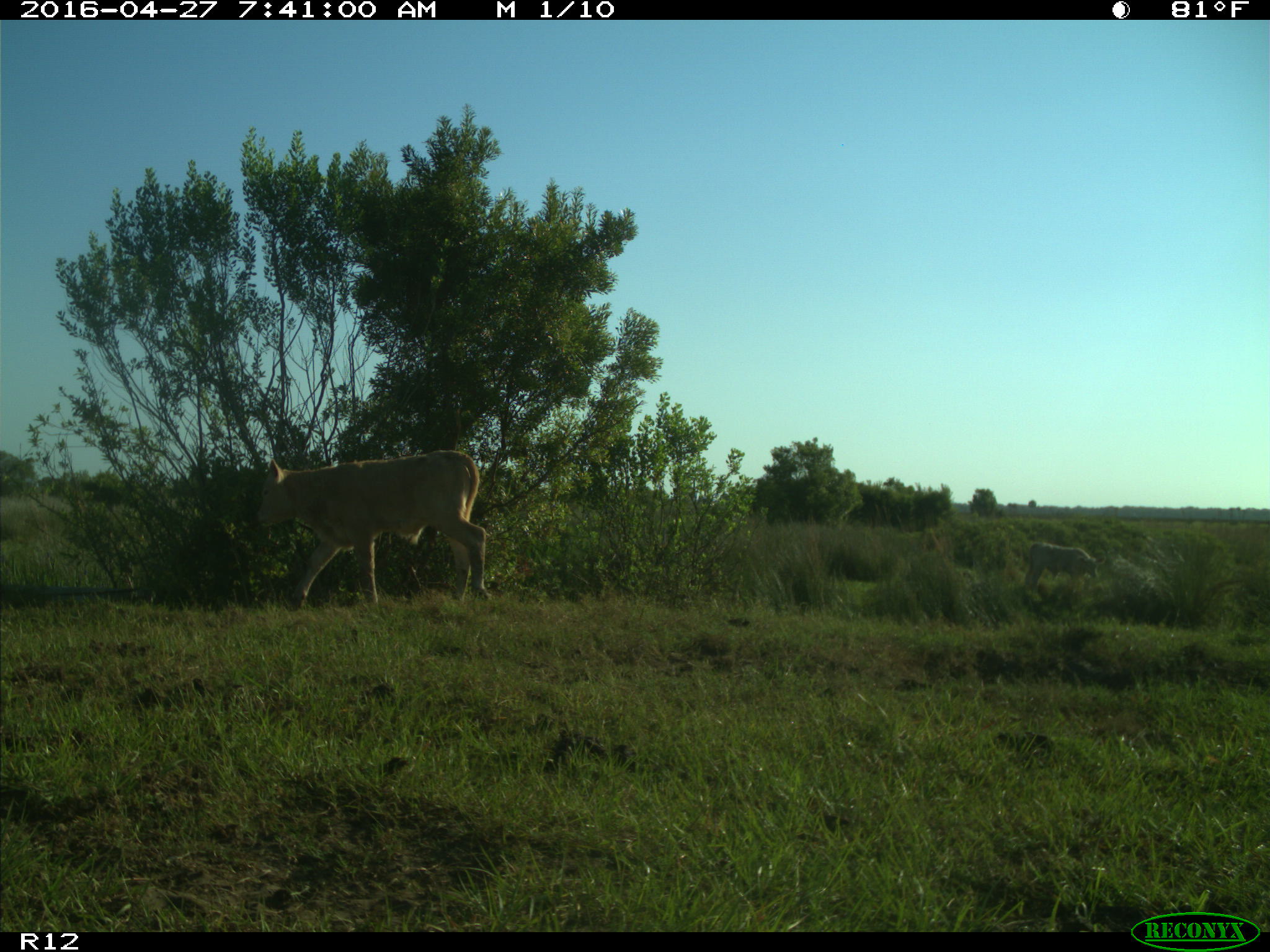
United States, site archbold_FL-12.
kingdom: Animalia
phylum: Chordata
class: Mammalia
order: Artiodactyla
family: Bovidae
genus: Bos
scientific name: Bos taurus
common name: domestic cow